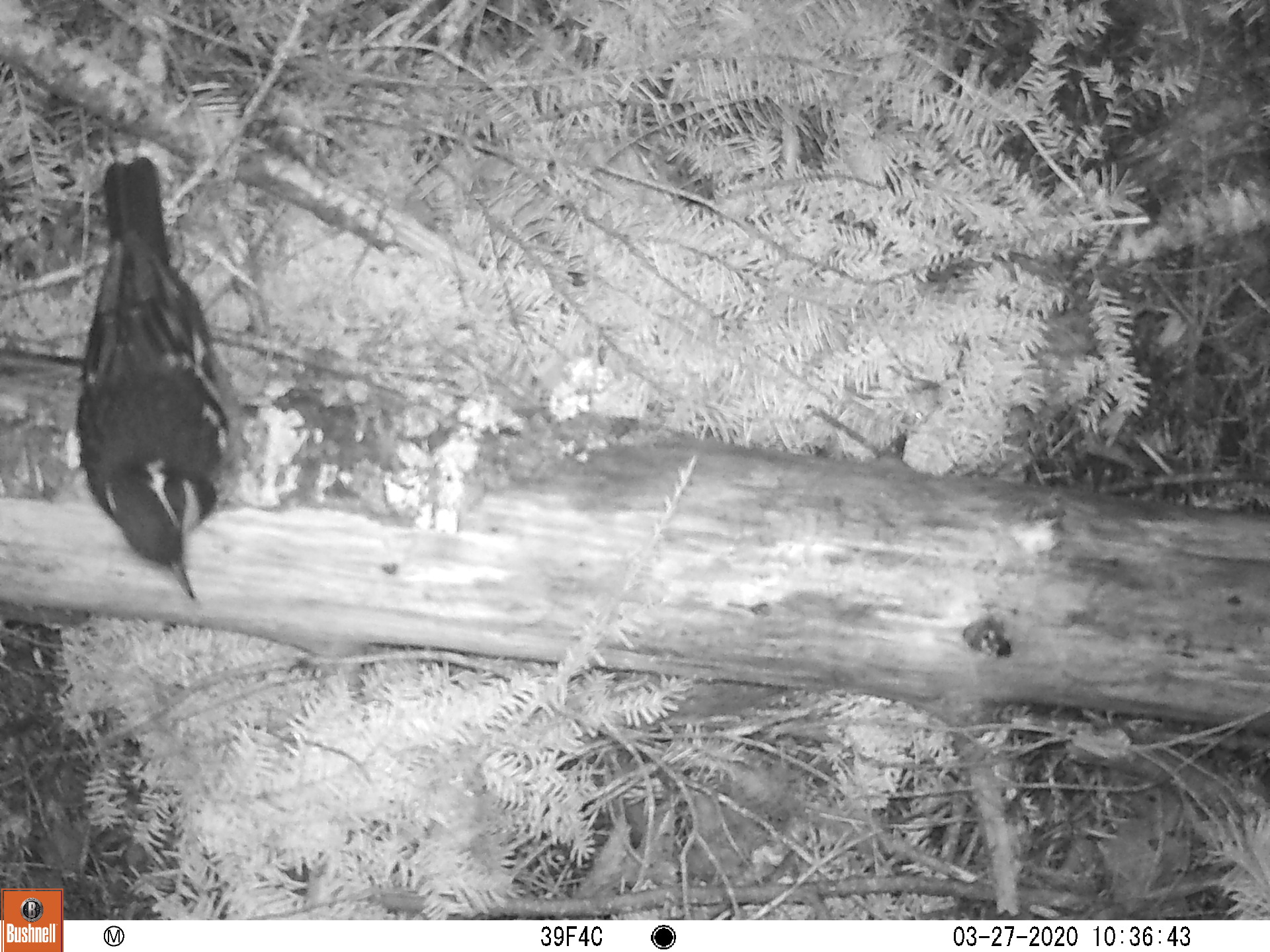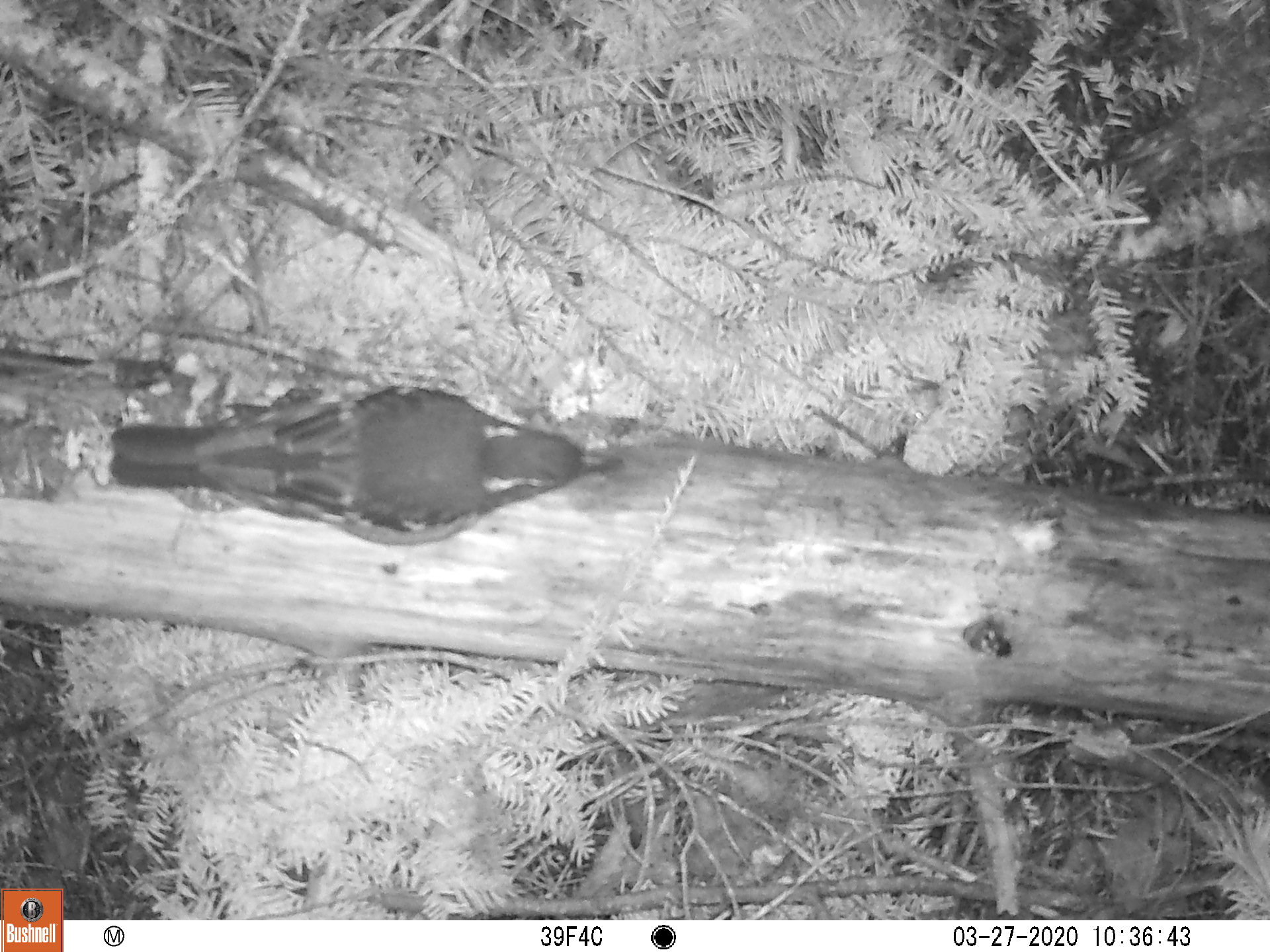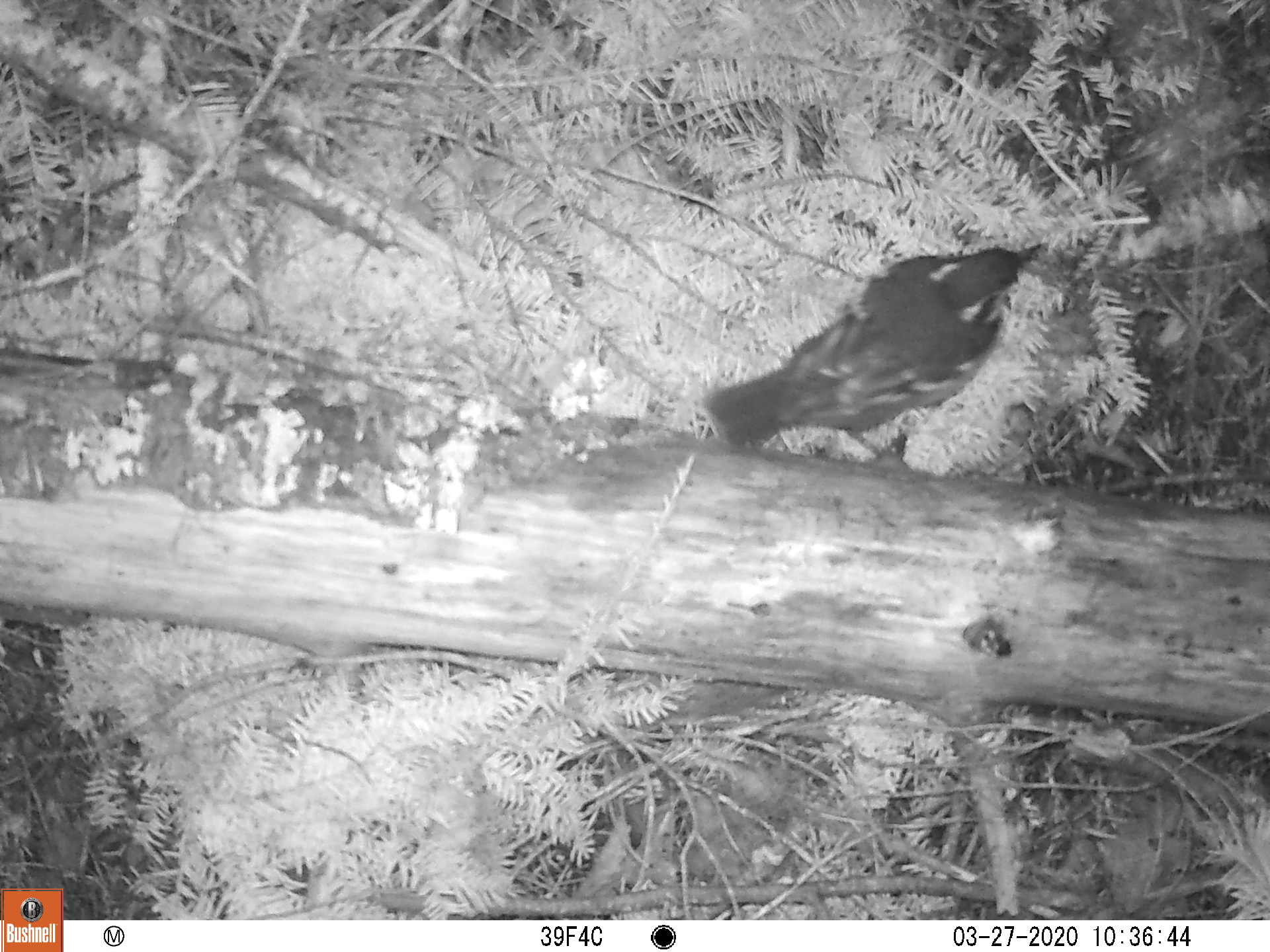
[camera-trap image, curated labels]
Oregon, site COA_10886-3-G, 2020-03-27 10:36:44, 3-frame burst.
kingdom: Animalia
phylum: Chordata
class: Aves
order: Passeriformes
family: Turdidae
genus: Ixoreus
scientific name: Ixoreus naevius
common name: varied thrush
Varied thrush (Ixoreus naevius).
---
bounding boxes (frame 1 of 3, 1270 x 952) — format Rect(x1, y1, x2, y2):
varied thrush: Rect(71, 160, 237, 609)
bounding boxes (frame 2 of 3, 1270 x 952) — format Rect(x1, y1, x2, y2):
varied thrush: Rect(96, 387, 617, 542)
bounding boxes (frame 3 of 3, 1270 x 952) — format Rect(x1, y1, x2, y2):
varied thrush: Rect(705, 239, 1043, 450)